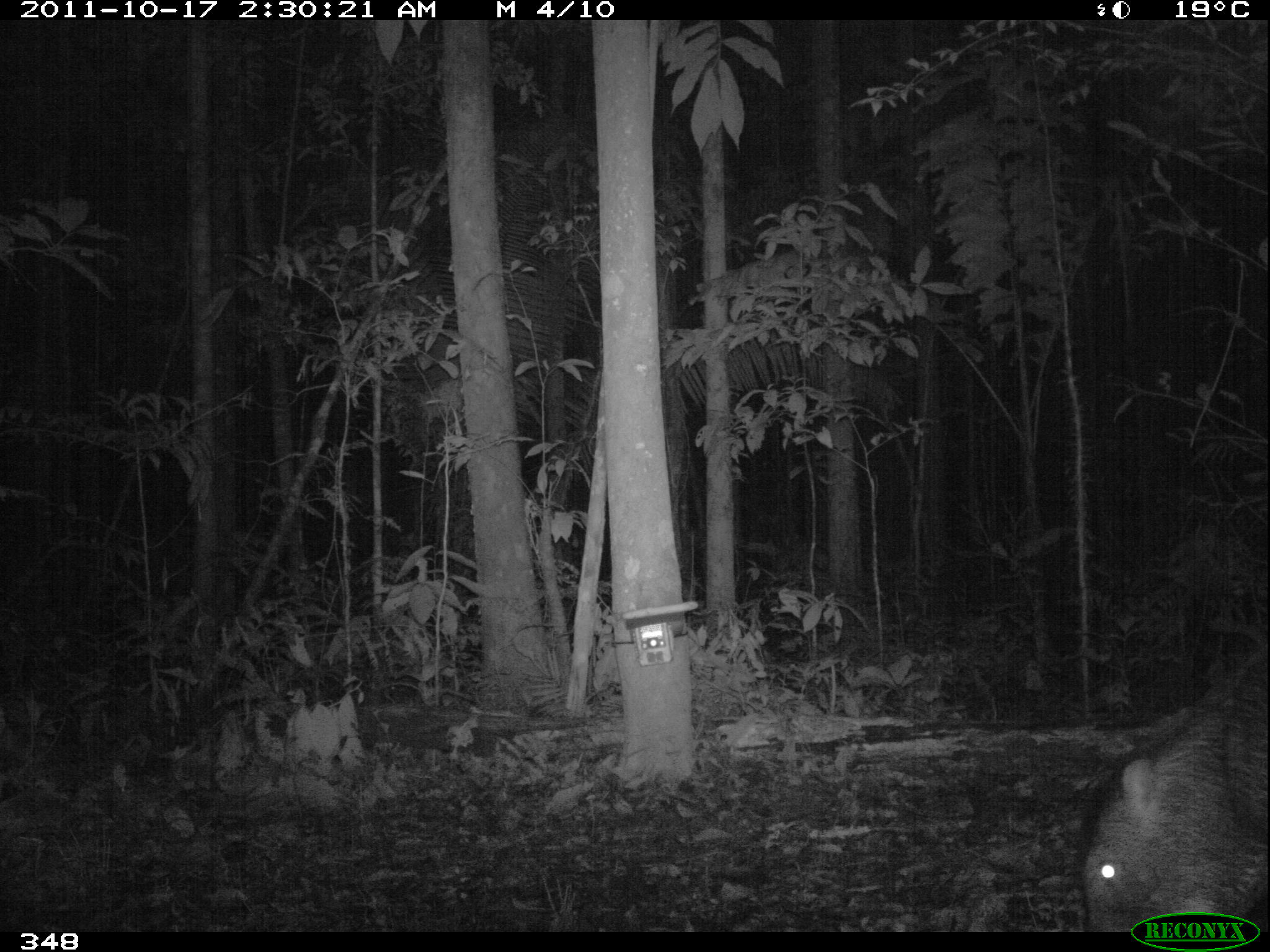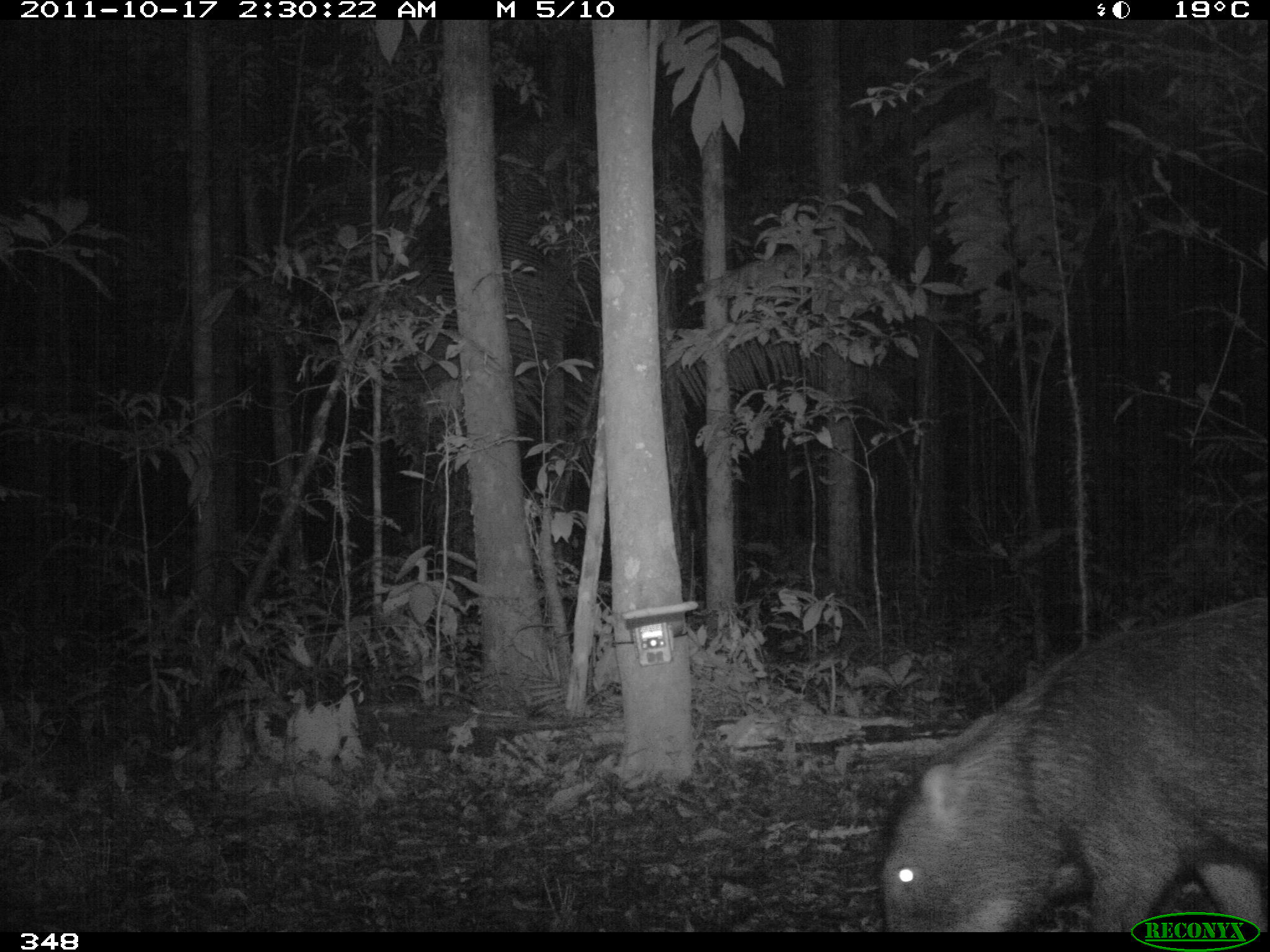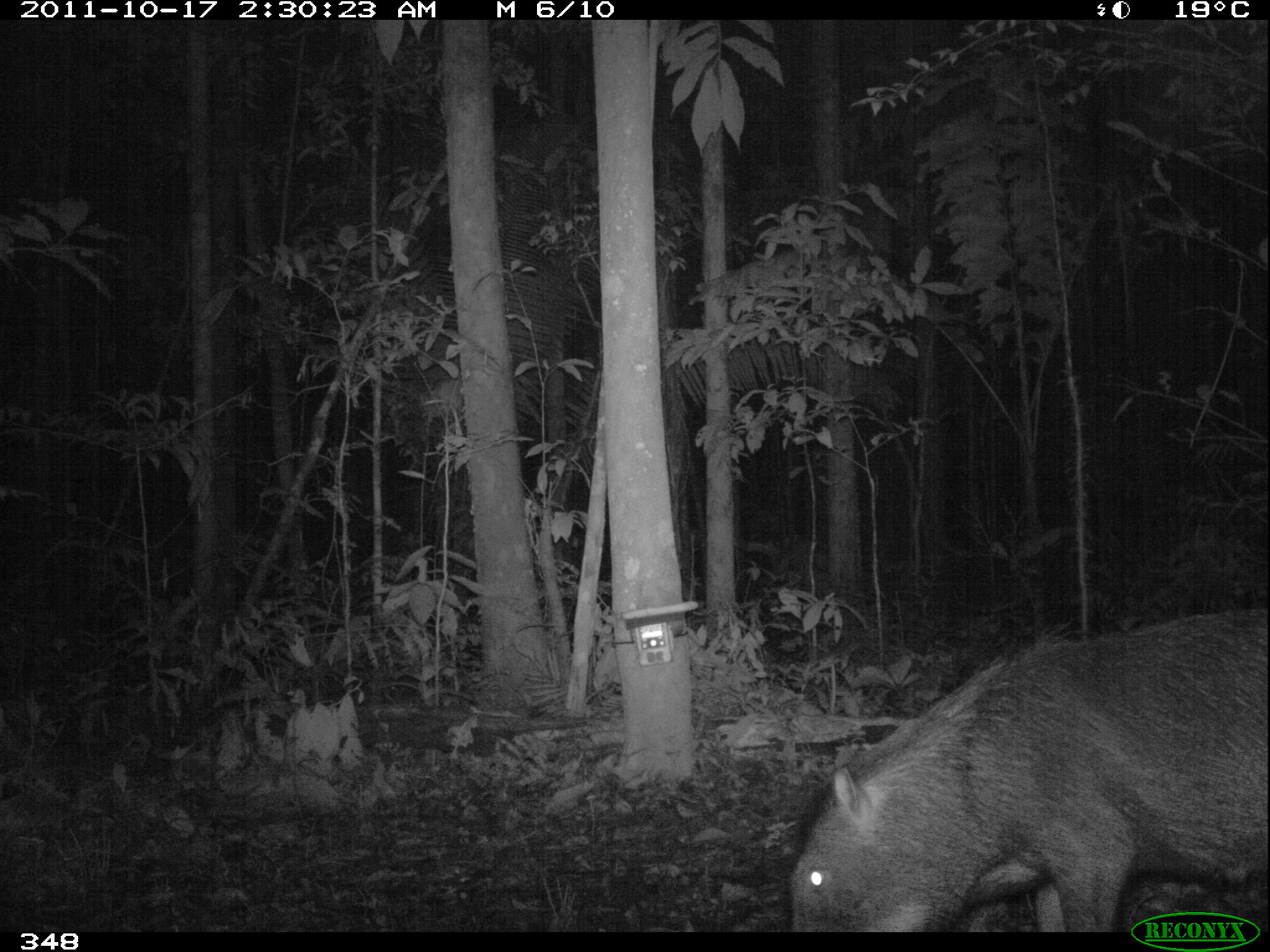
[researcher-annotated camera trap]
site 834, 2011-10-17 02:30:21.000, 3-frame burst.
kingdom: Animalia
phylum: Chordata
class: Mammalia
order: Artiodactyla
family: Tayassuidae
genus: Tayassu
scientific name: Tayassu pecari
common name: white-lipped peccary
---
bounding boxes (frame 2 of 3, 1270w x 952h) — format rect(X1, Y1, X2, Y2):
tayassu pecari: rect(878, 592, 1264, 932)